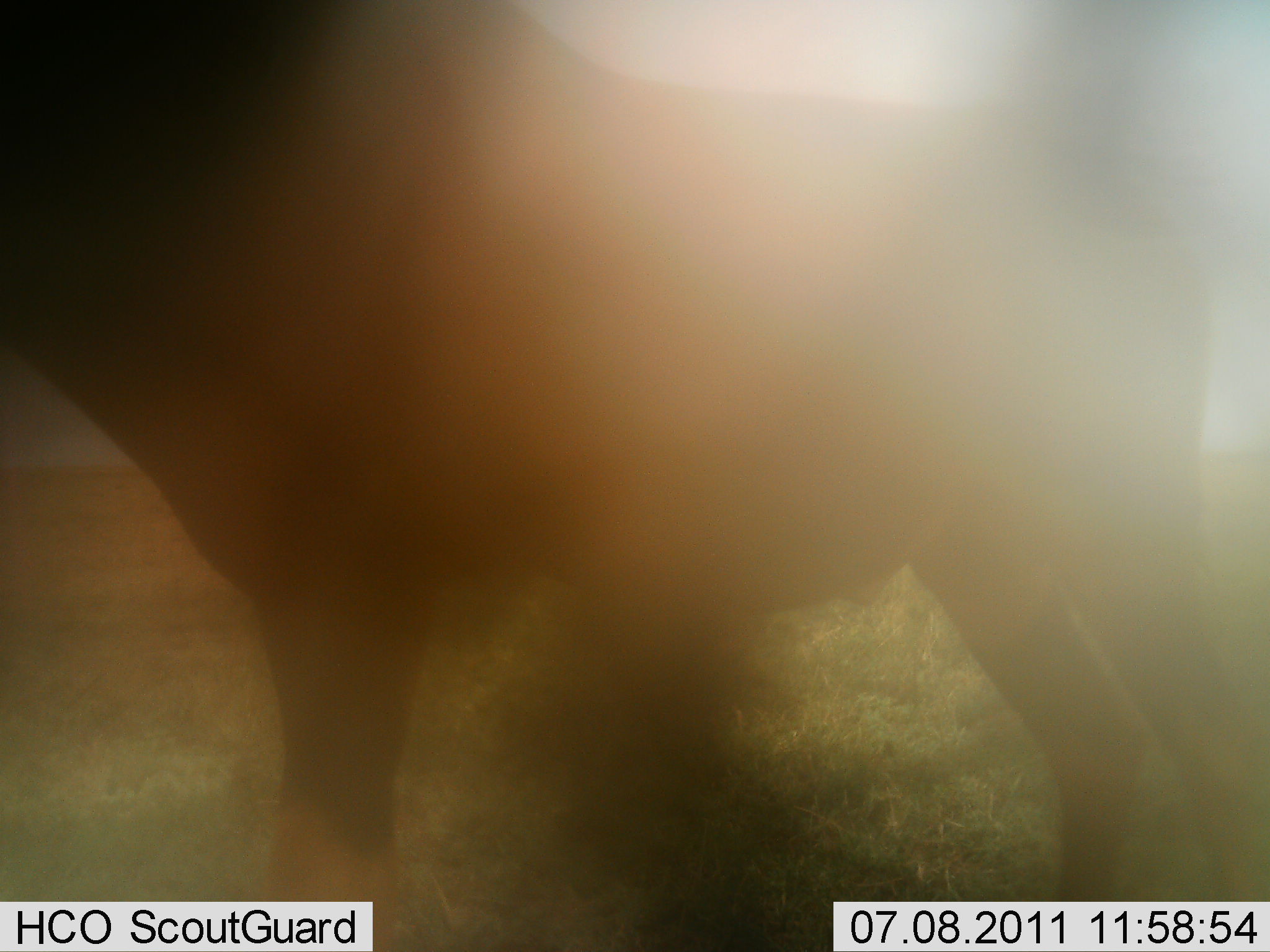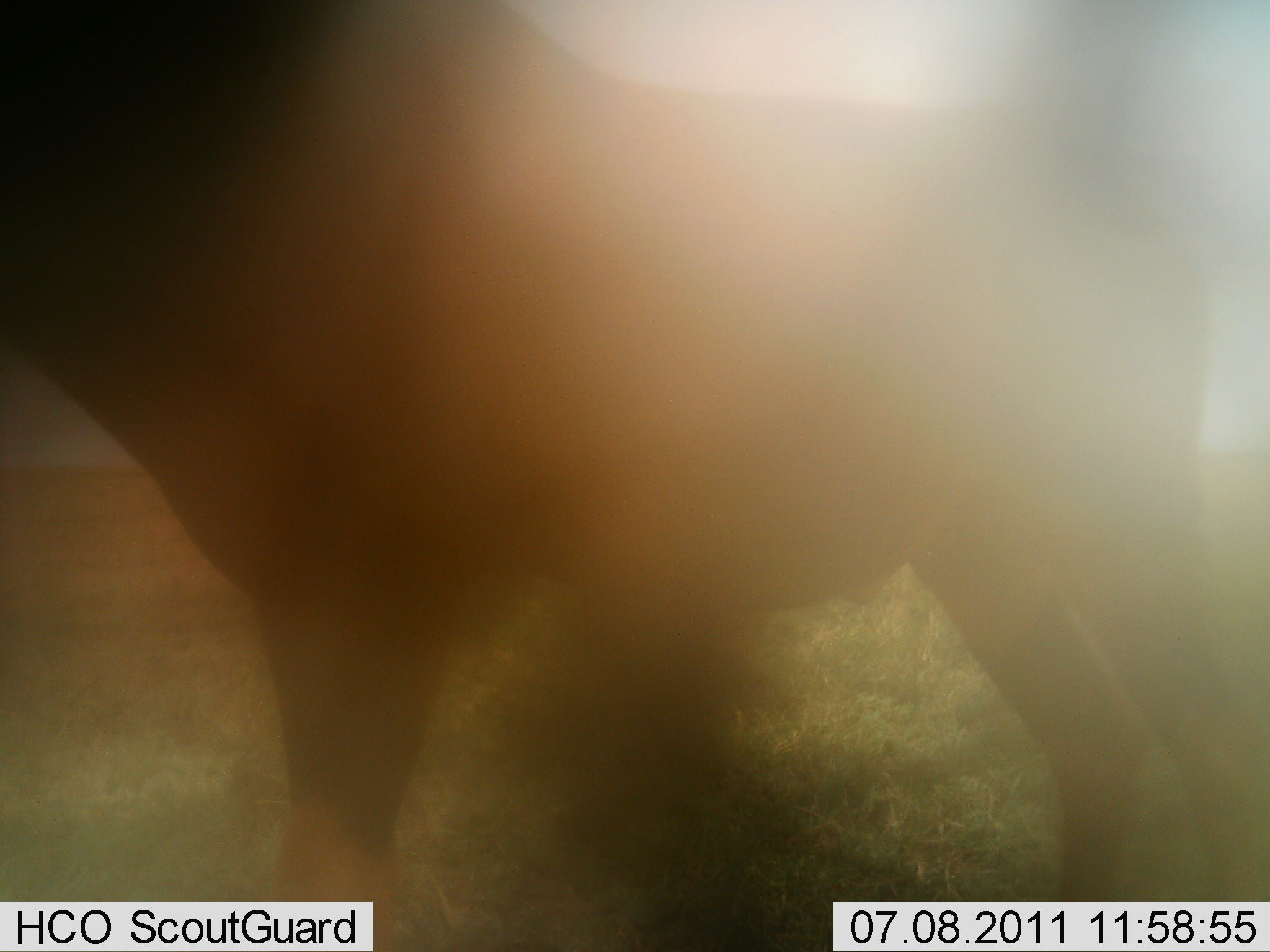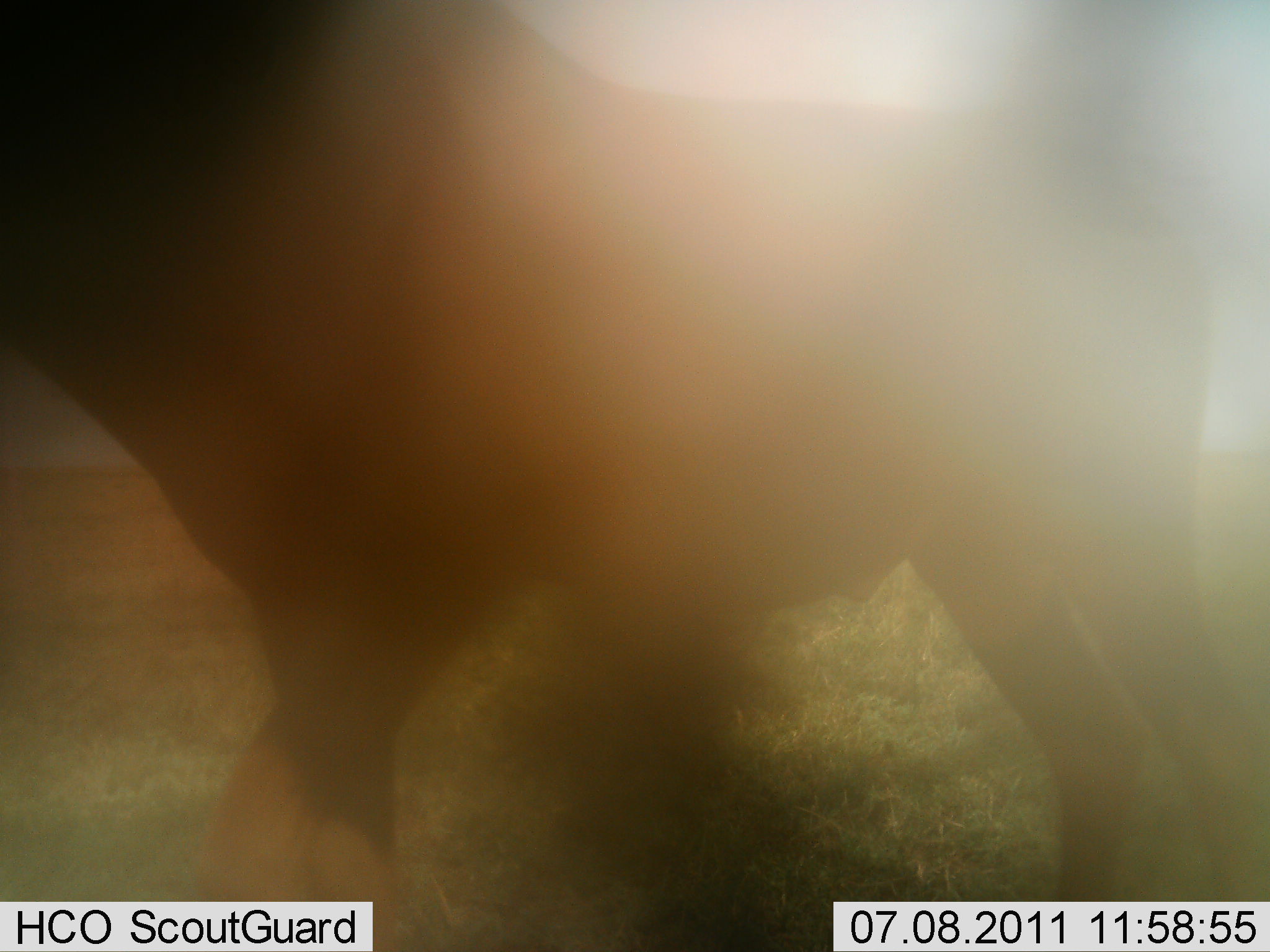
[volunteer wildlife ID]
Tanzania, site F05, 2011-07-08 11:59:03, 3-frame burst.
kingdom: Animalia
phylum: Chordata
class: Mammalia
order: Artiodactyla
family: Bovidae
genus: Alcelaphus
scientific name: Alcelaphus buselaphus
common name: hartebeest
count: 1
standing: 100%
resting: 0%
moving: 0%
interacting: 0%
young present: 0%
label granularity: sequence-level